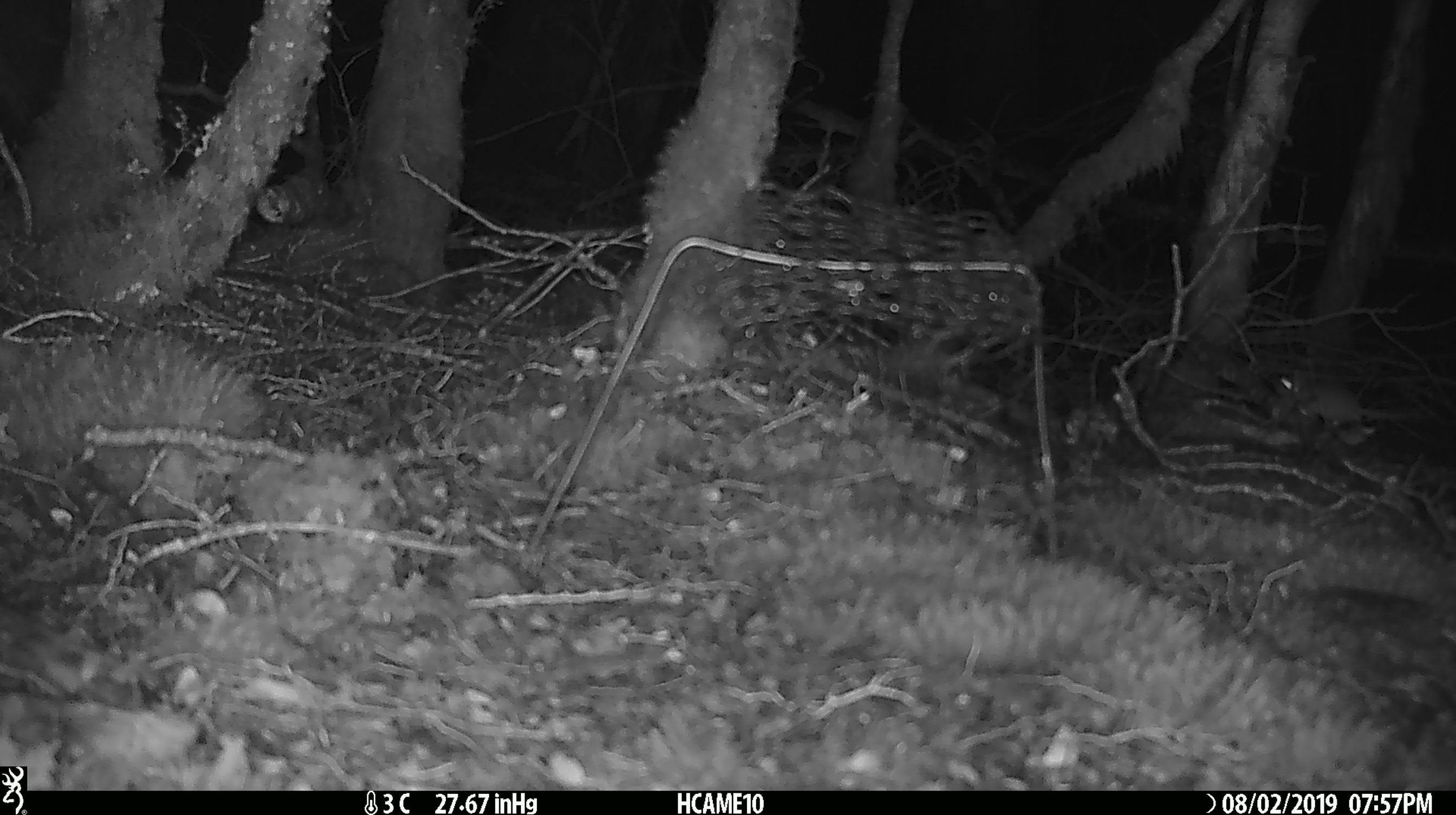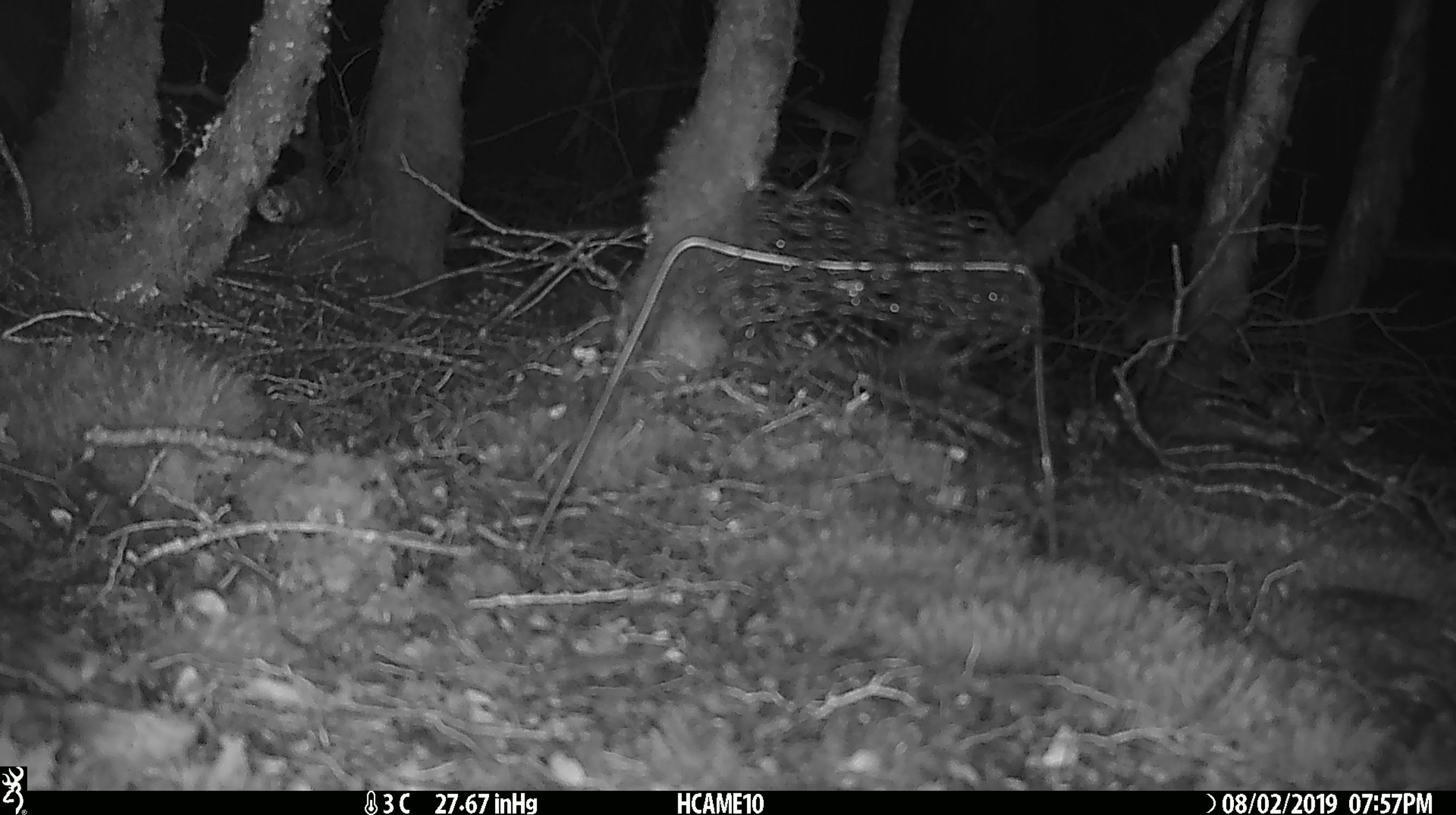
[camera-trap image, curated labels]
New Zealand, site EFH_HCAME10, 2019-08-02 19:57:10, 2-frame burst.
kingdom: Animalia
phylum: Chordata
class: Mammalia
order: Rodentia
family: Muridae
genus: Mus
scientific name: Mus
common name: mouse